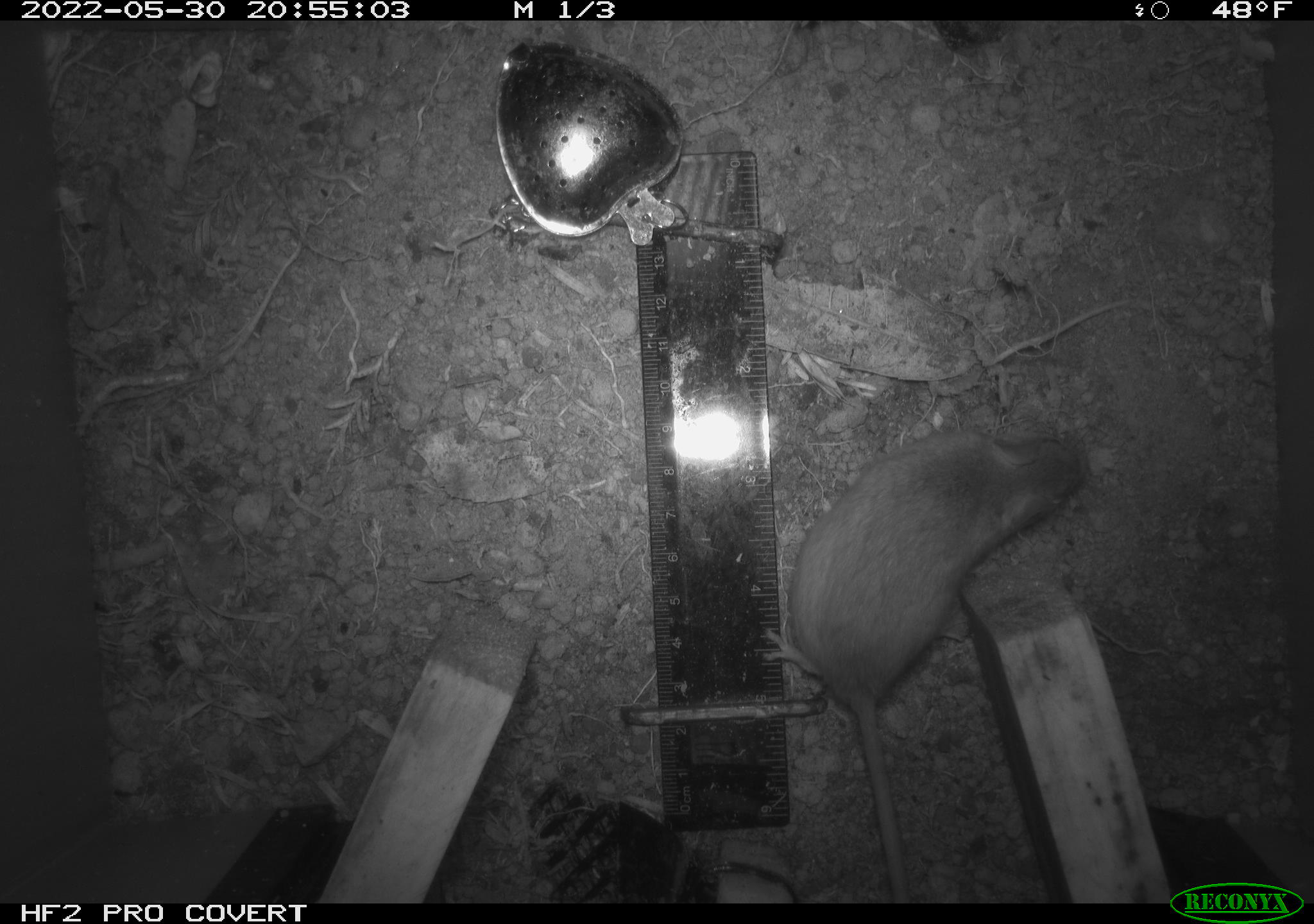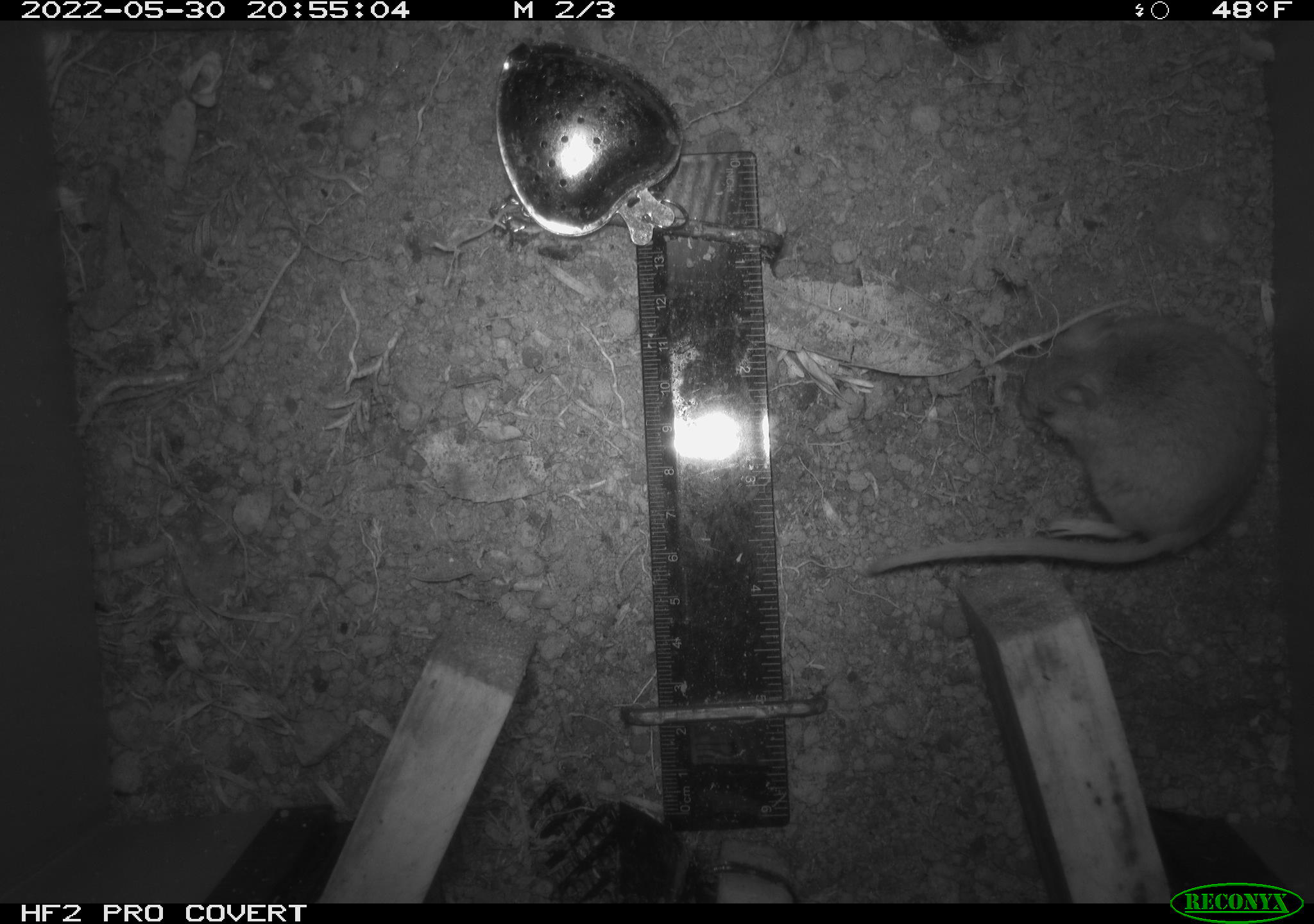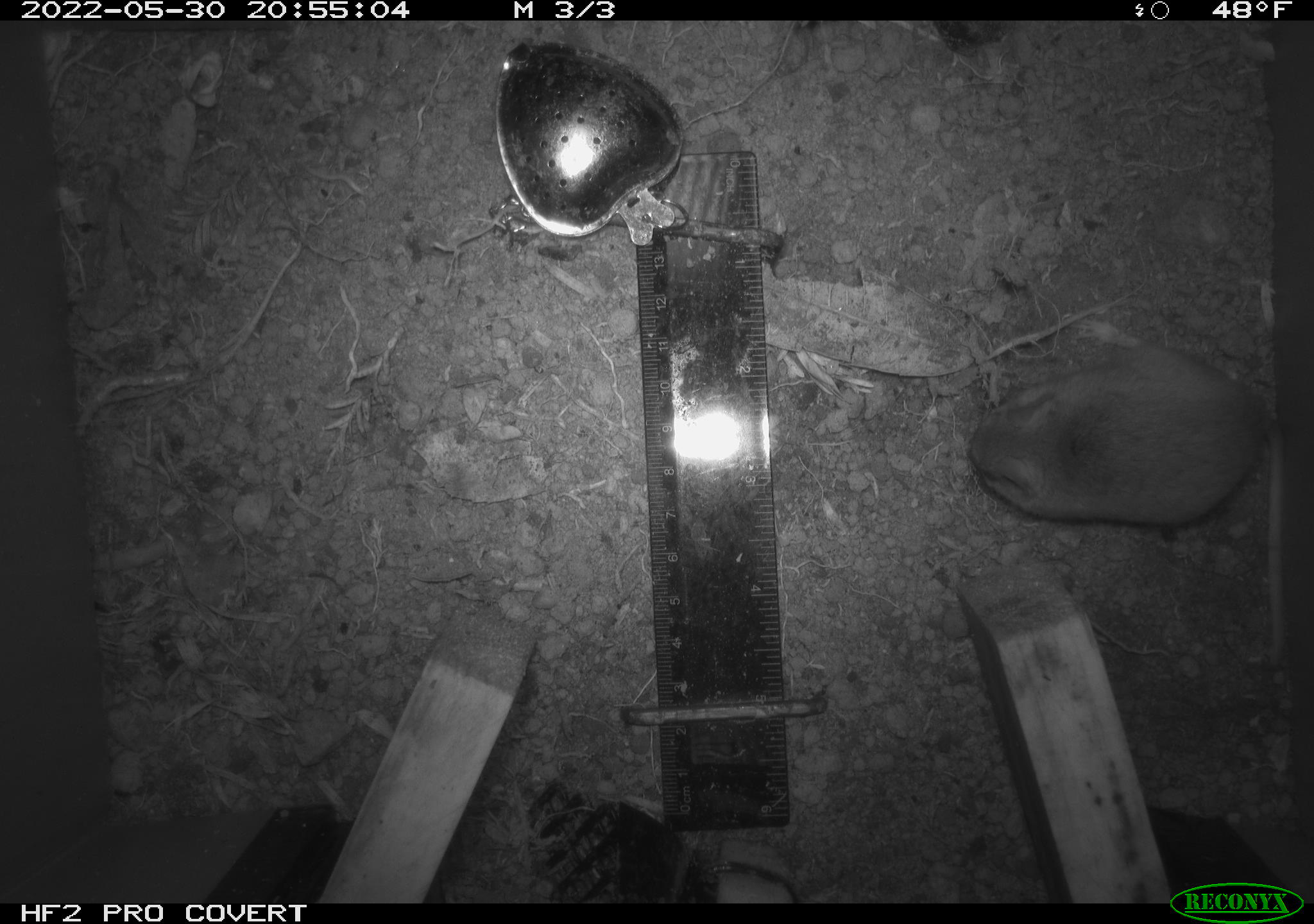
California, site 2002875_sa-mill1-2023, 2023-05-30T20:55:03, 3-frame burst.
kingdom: Animalia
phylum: Chordata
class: Mammalia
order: Eulipotyphla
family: Soricidae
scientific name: Soricidae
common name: shrews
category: soricidae family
Soricidae family (shrews) (Soricidae).